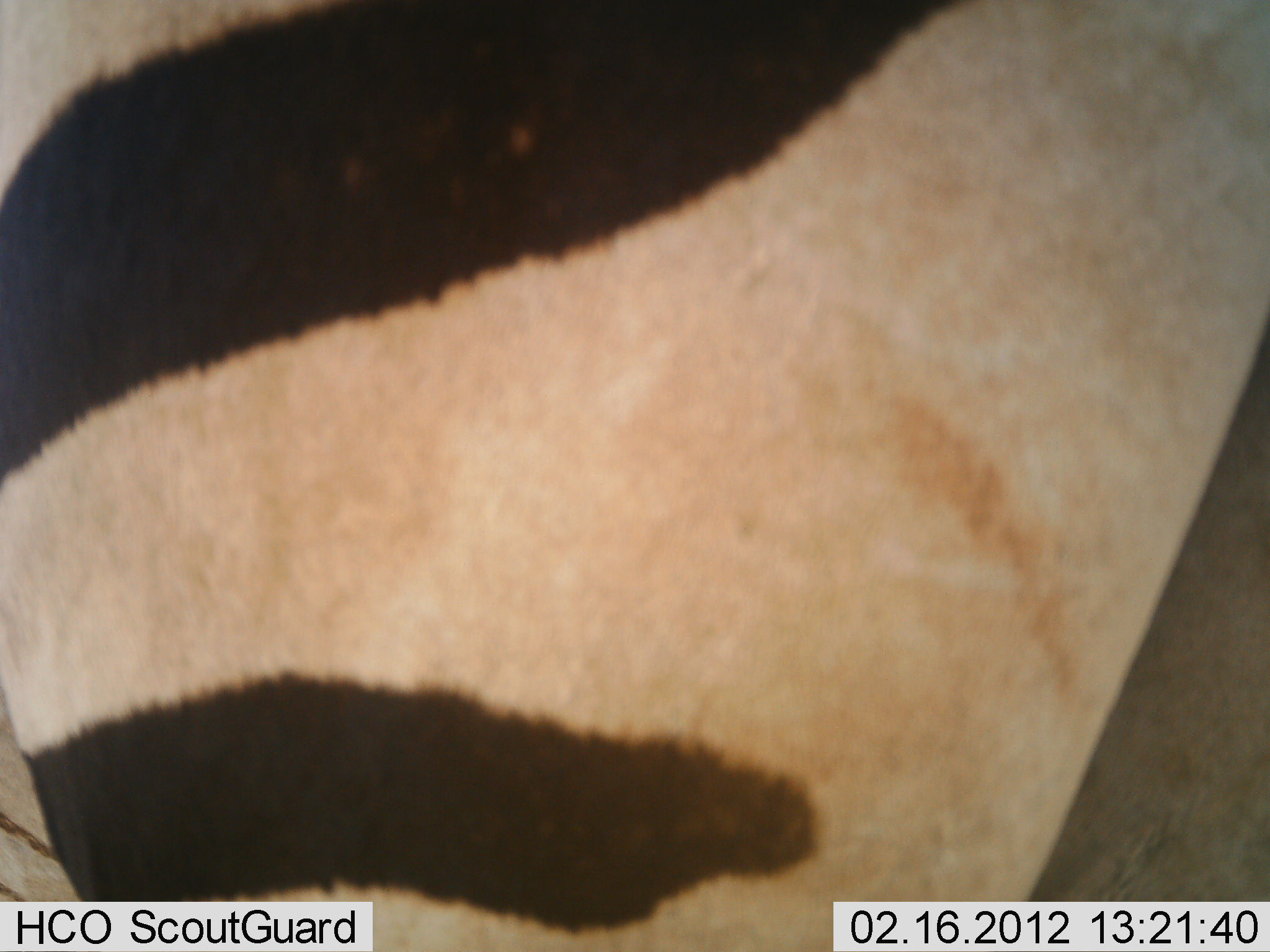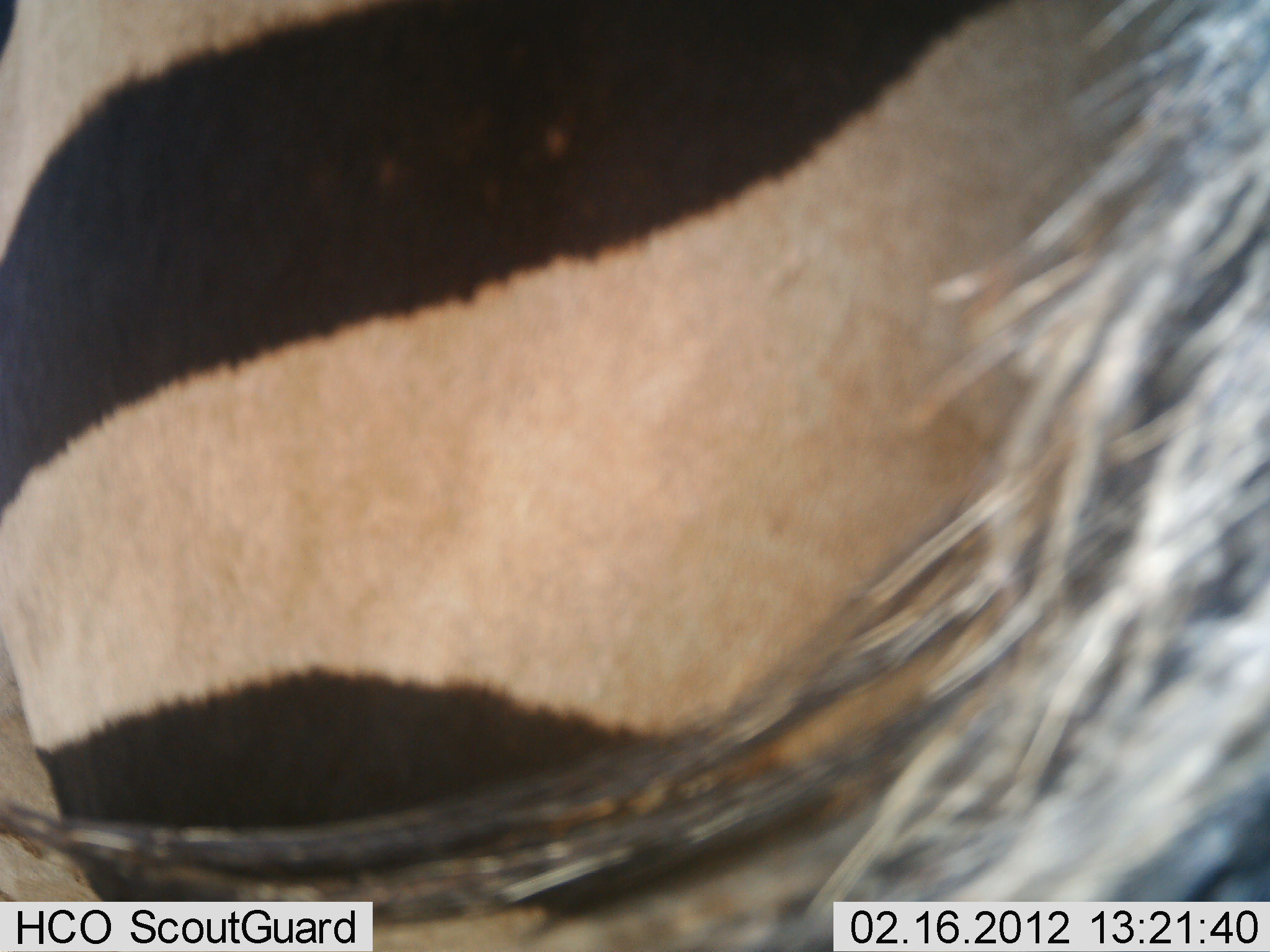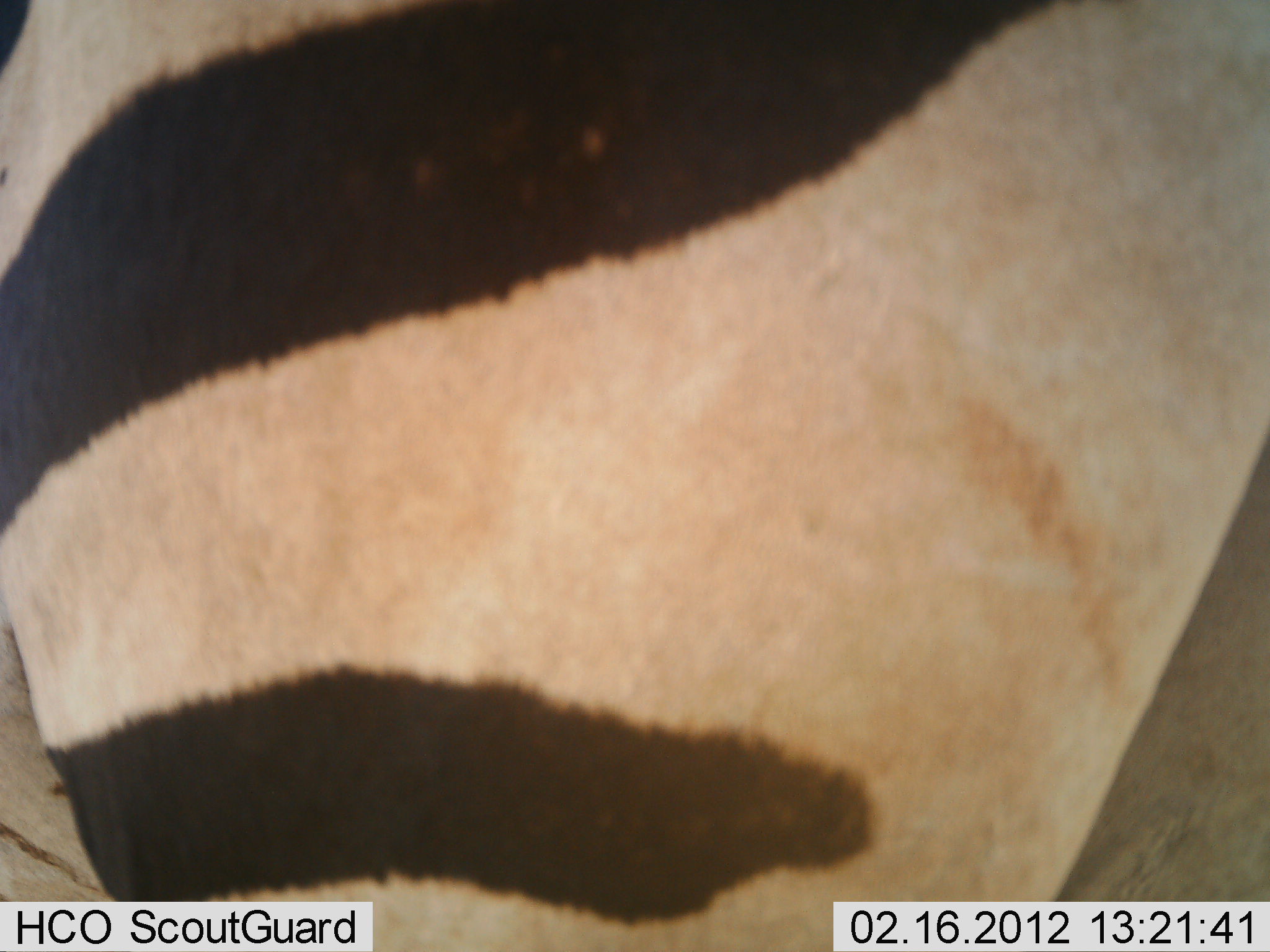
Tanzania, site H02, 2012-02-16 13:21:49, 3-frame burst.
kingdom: Animalia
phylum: Chordata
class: Mammalia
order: Perissodactyla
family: Equidae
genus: Equus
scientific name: Equus quagga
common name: plains zebra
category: zebra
Zebra (plains zebra) (Equus quagga), count 1. Behavior (volunteer vote fractions): standing 100%, resting 0%, moving 0%, interacting 0%. Young present (vote fraction): 0%. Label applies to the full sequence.